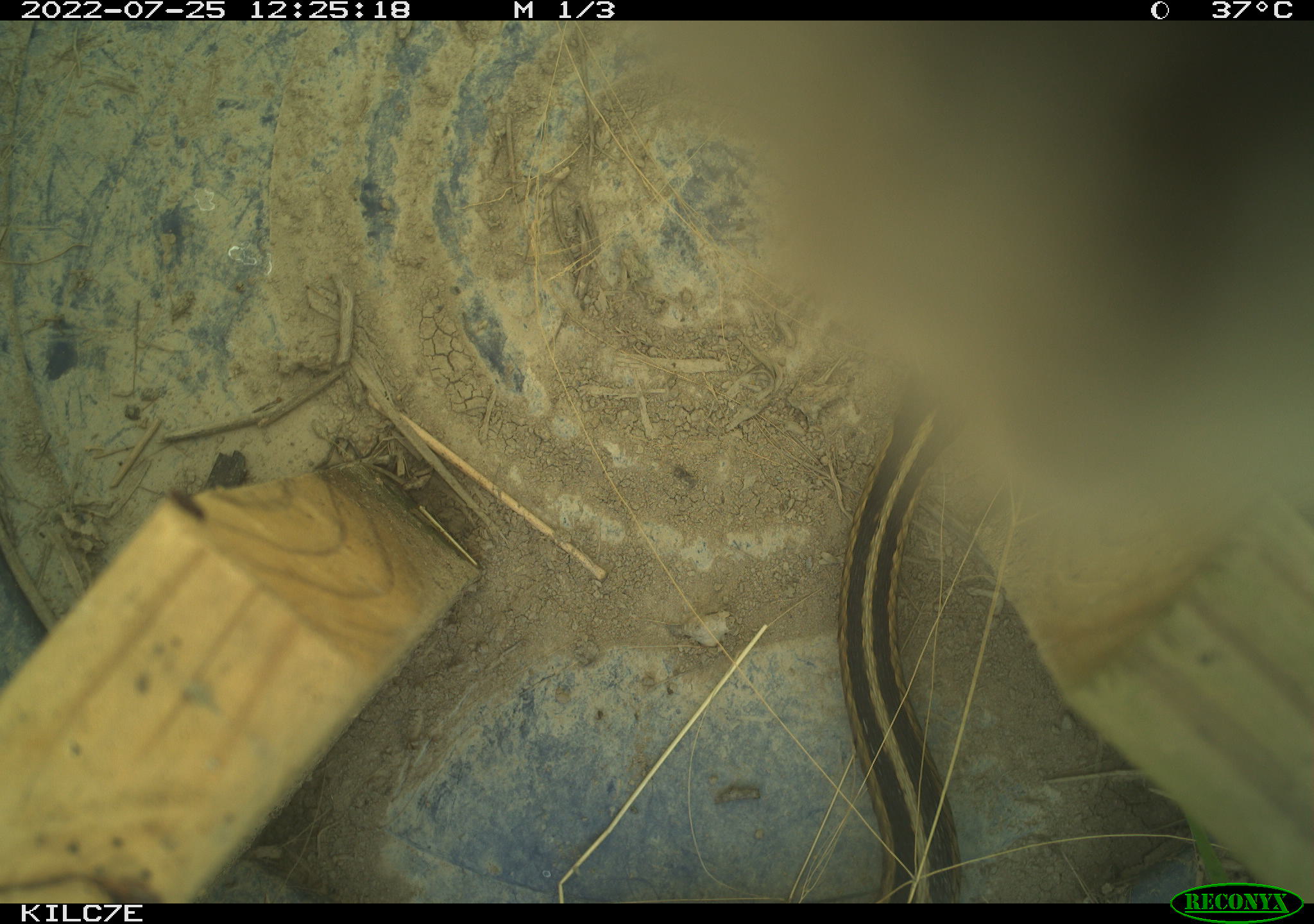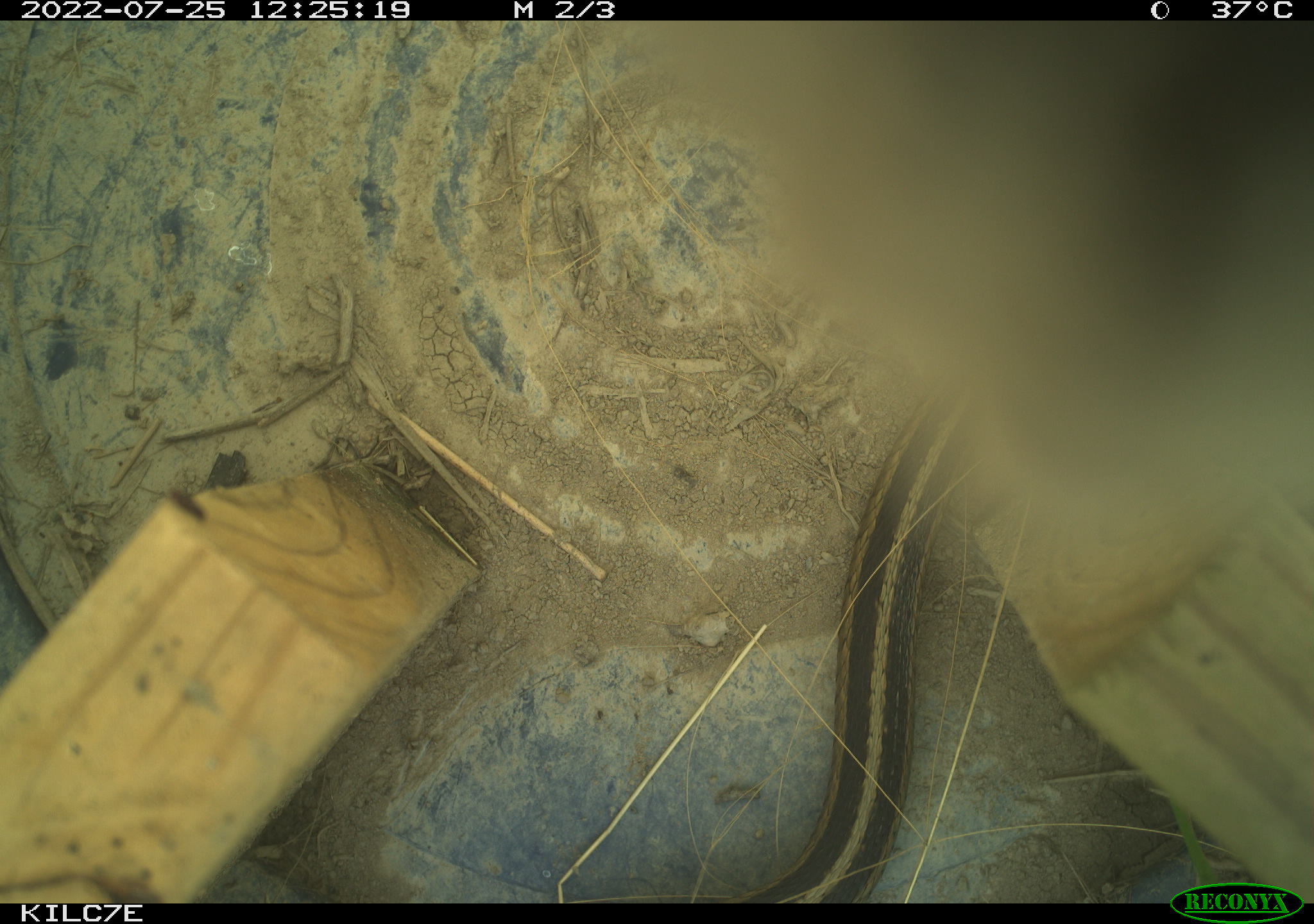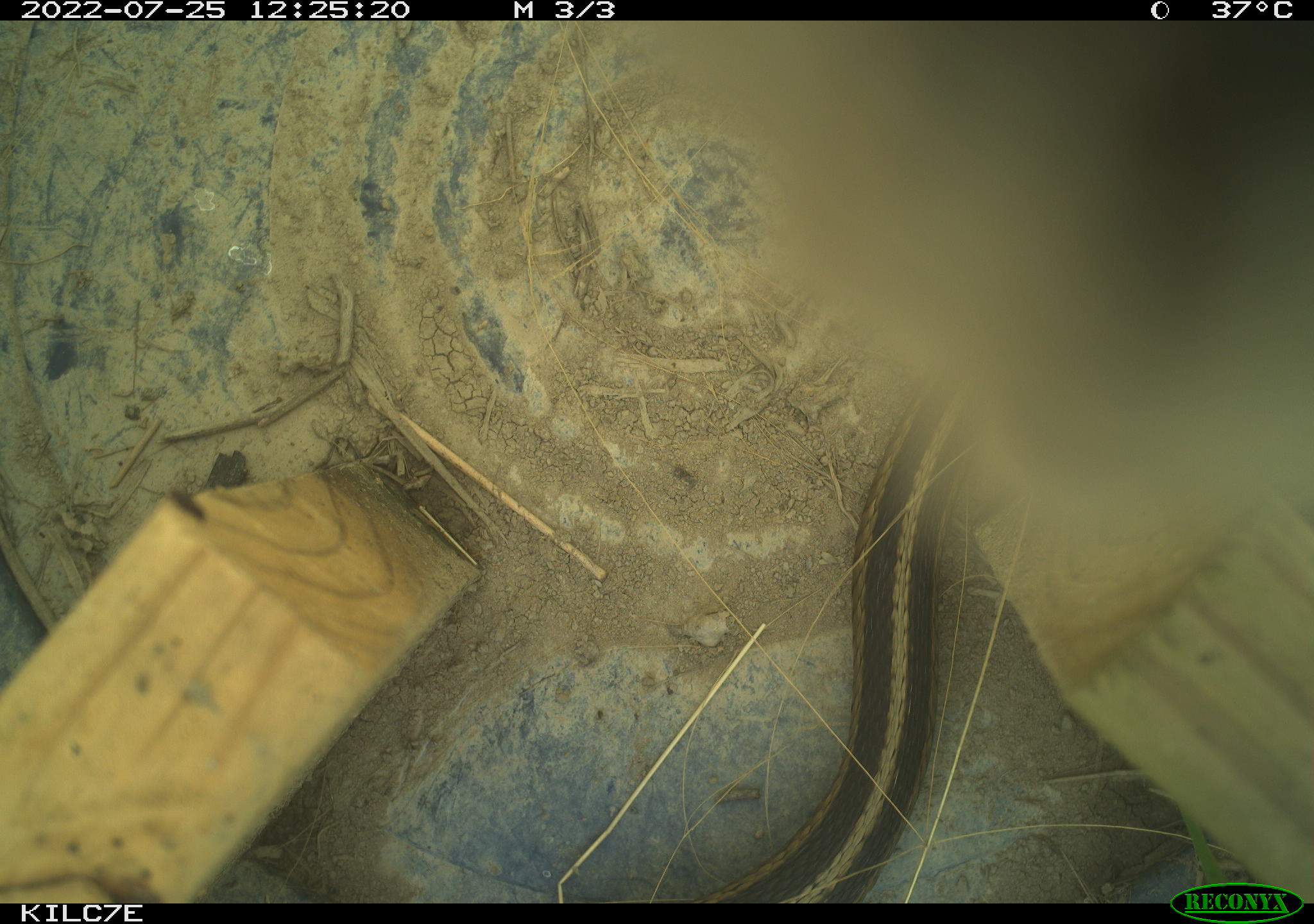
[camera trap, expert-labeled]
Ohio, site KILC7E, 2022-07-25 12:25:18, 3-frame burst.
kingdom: Animalia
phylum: Chordata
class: Reptilia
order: Squamata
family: Colubridae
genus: Thamnophis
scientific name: Thamnophis sirtalis sirtalis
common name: eastern gartersnake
Eastern gartersnake (Thamnophis sirtalis sirtalis).